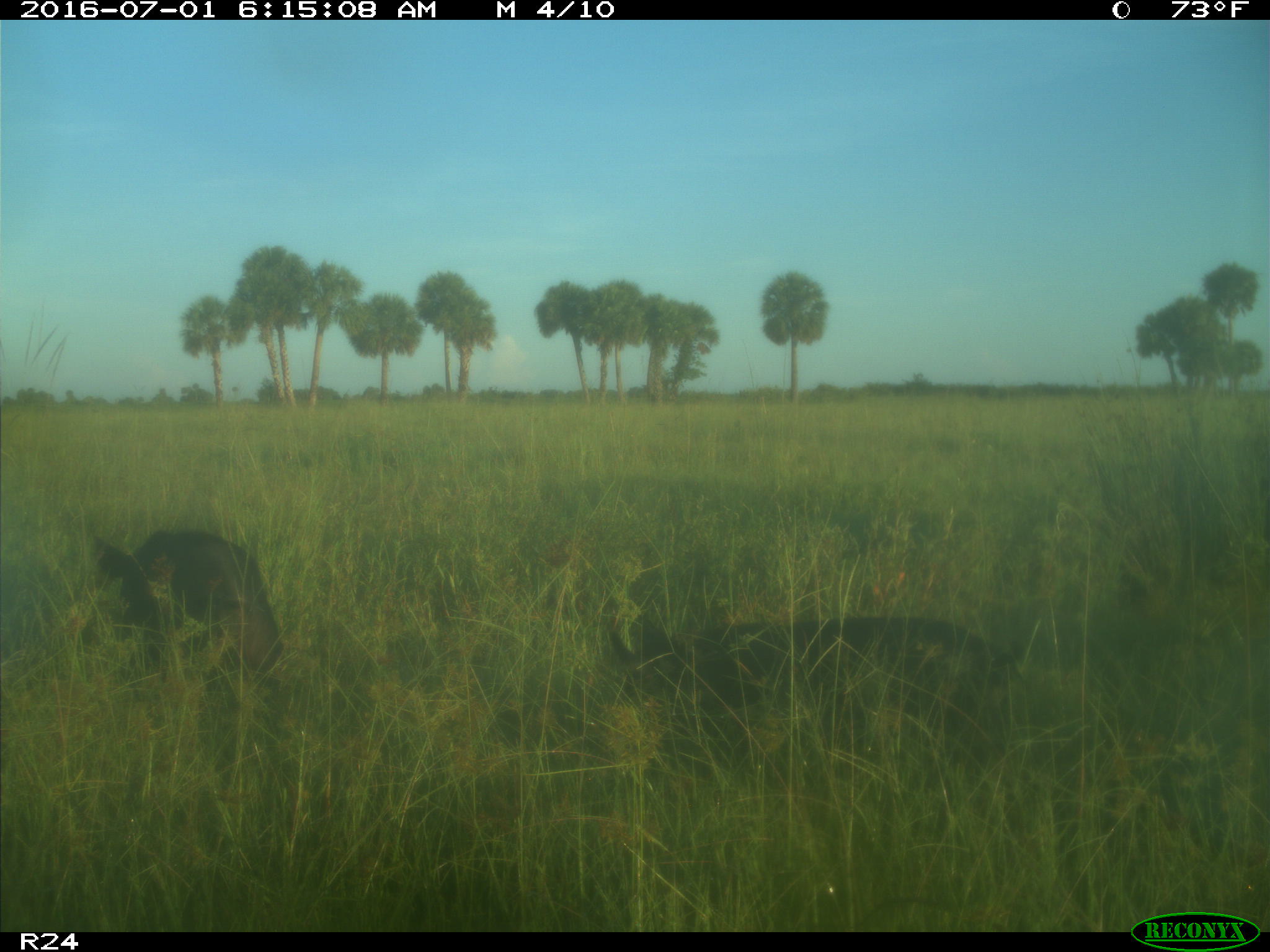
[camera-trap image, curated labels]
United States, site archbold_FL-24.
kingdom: Animalia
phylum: Chordata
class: Mammalia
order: Artiodactyla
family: Suidae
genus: Sus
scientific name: Sus scrofa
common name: wild boar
Sus scrofa (wild boar).